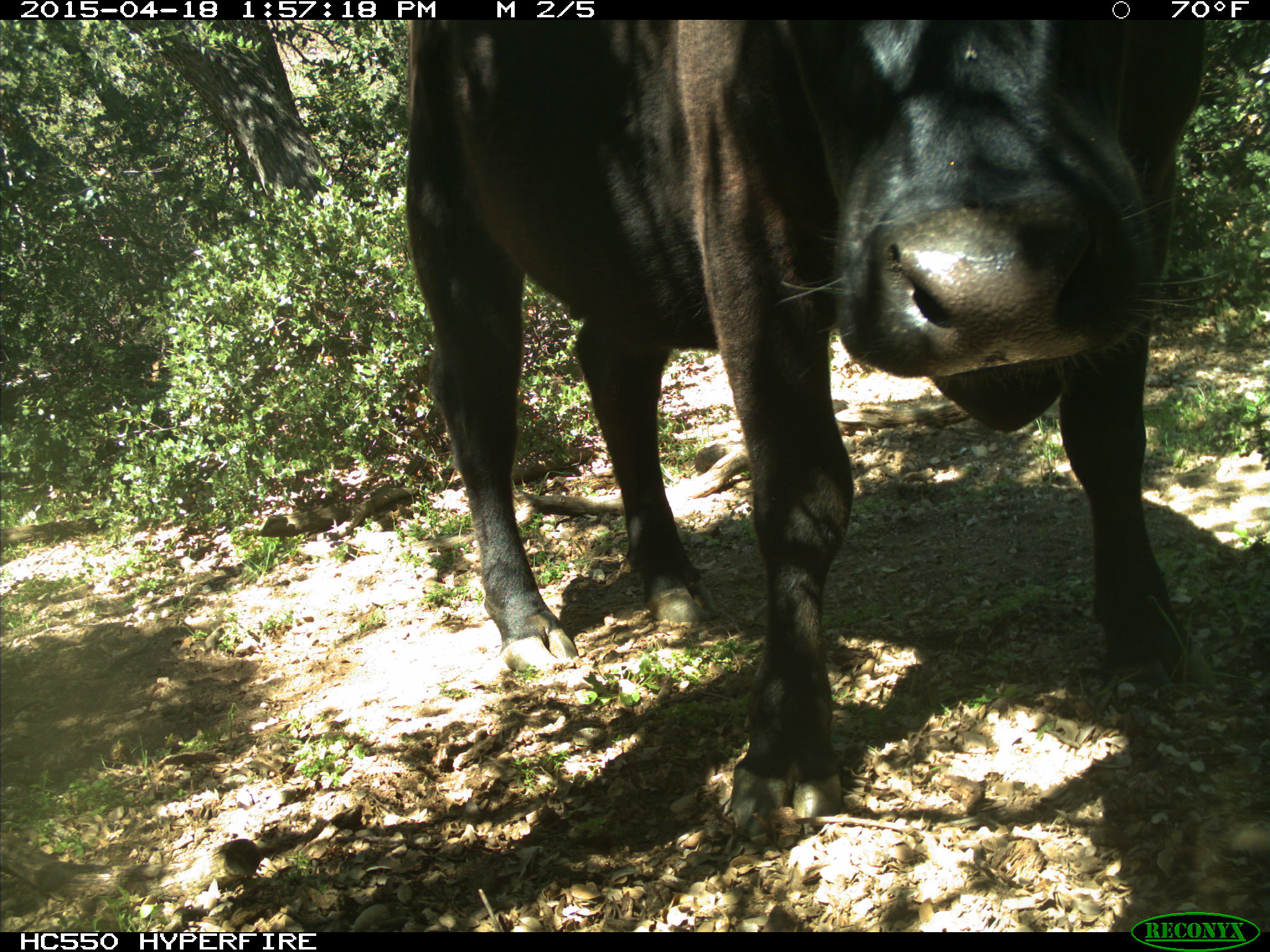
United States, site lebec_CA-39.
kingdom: Animalia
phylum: Chordata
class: Mammalia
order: Artiodactyla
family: Bovidae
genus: Bos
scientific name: Bos taurus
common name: domestic cow